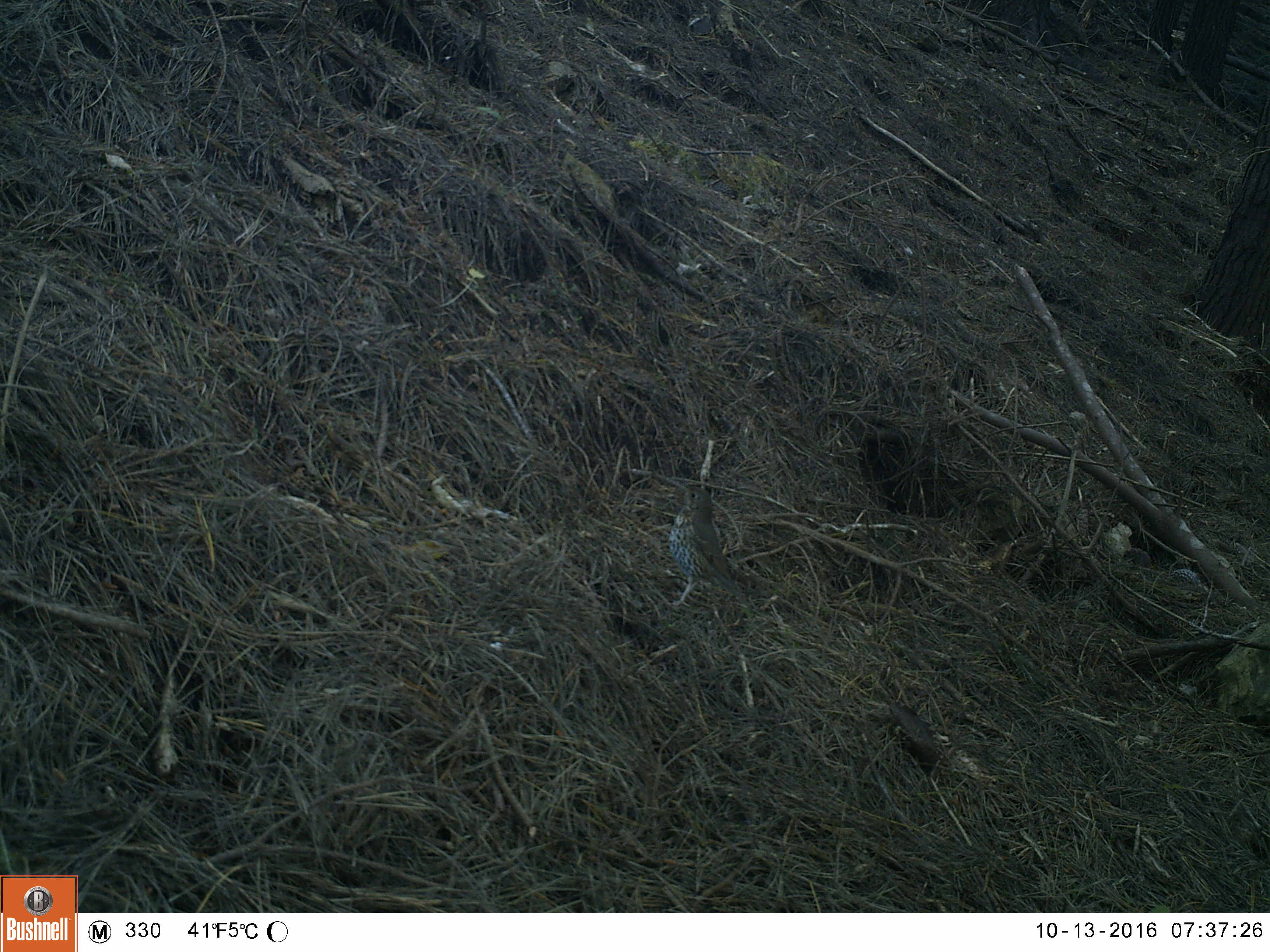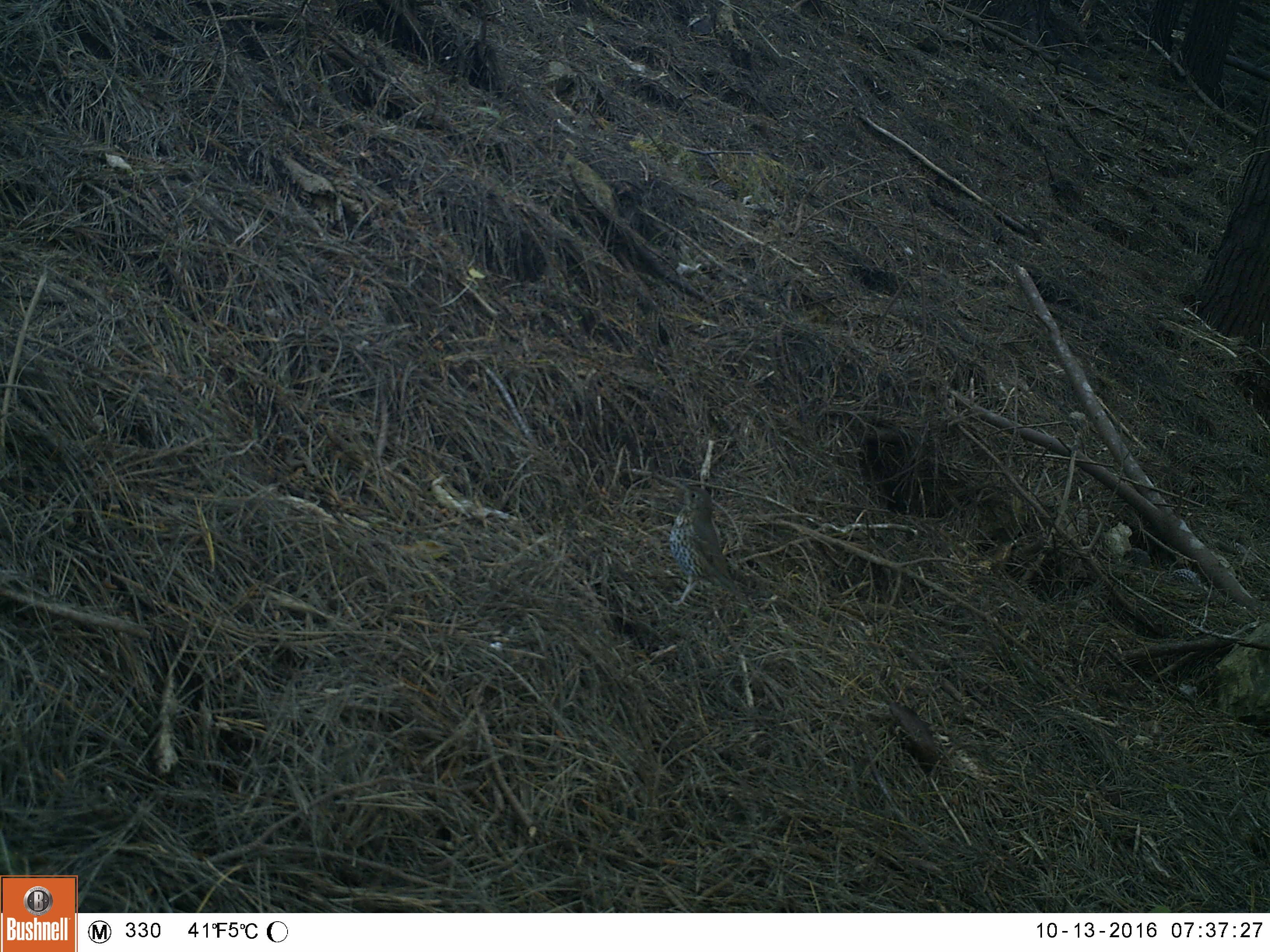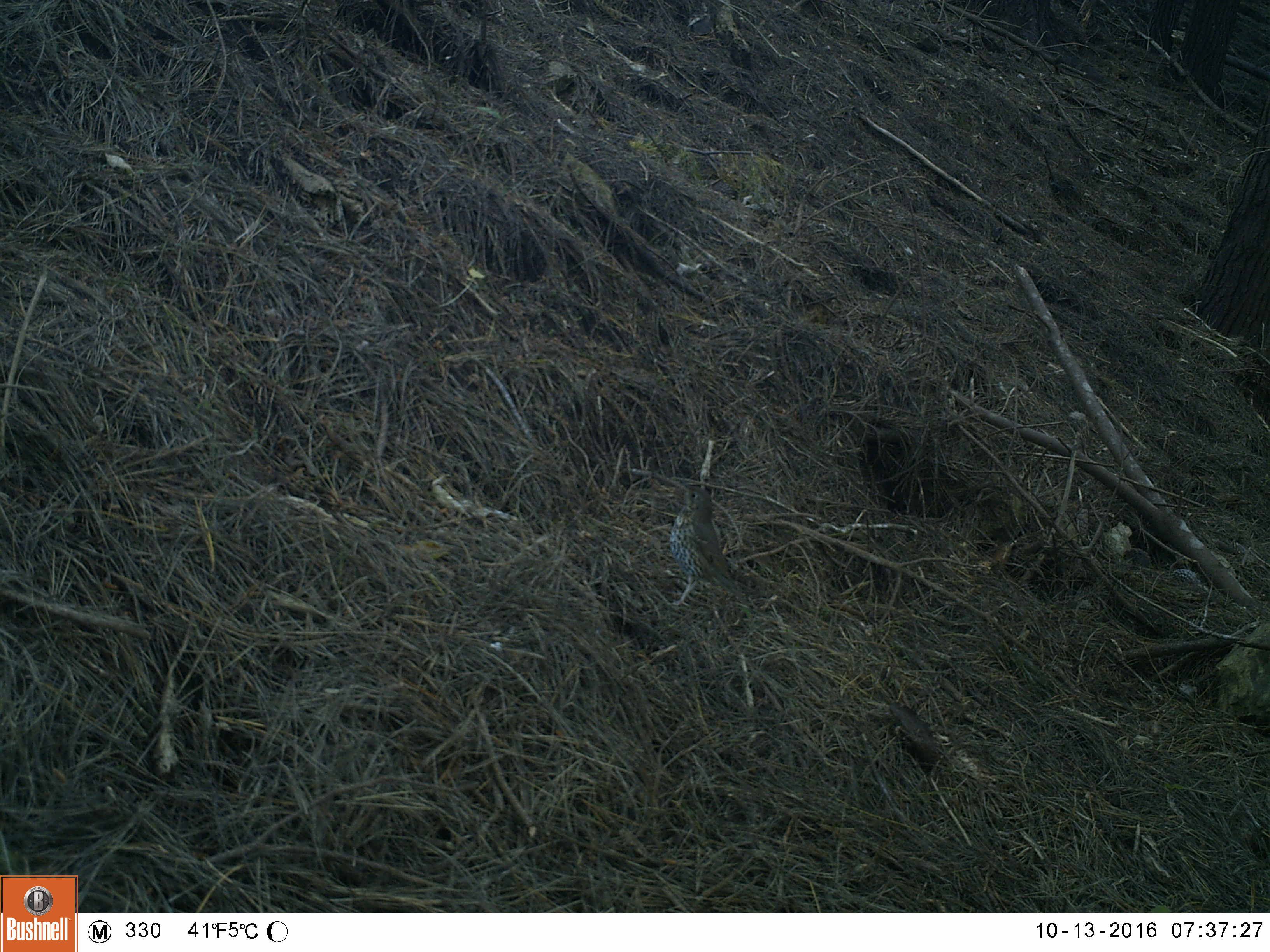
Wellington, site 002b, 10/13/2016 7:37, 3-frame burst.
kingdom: Animalia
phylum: Chordata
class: Aves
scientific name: Aves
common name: bird